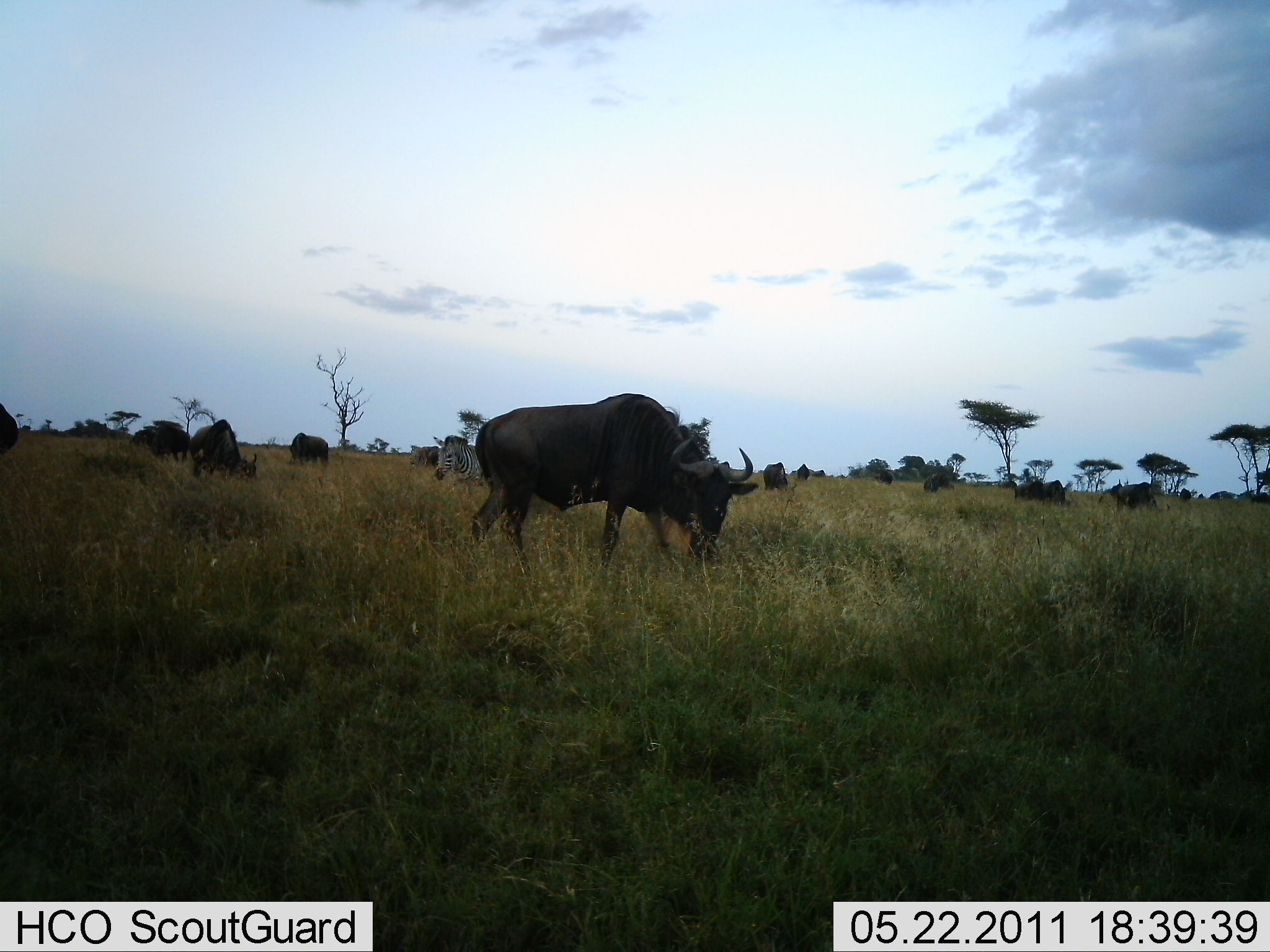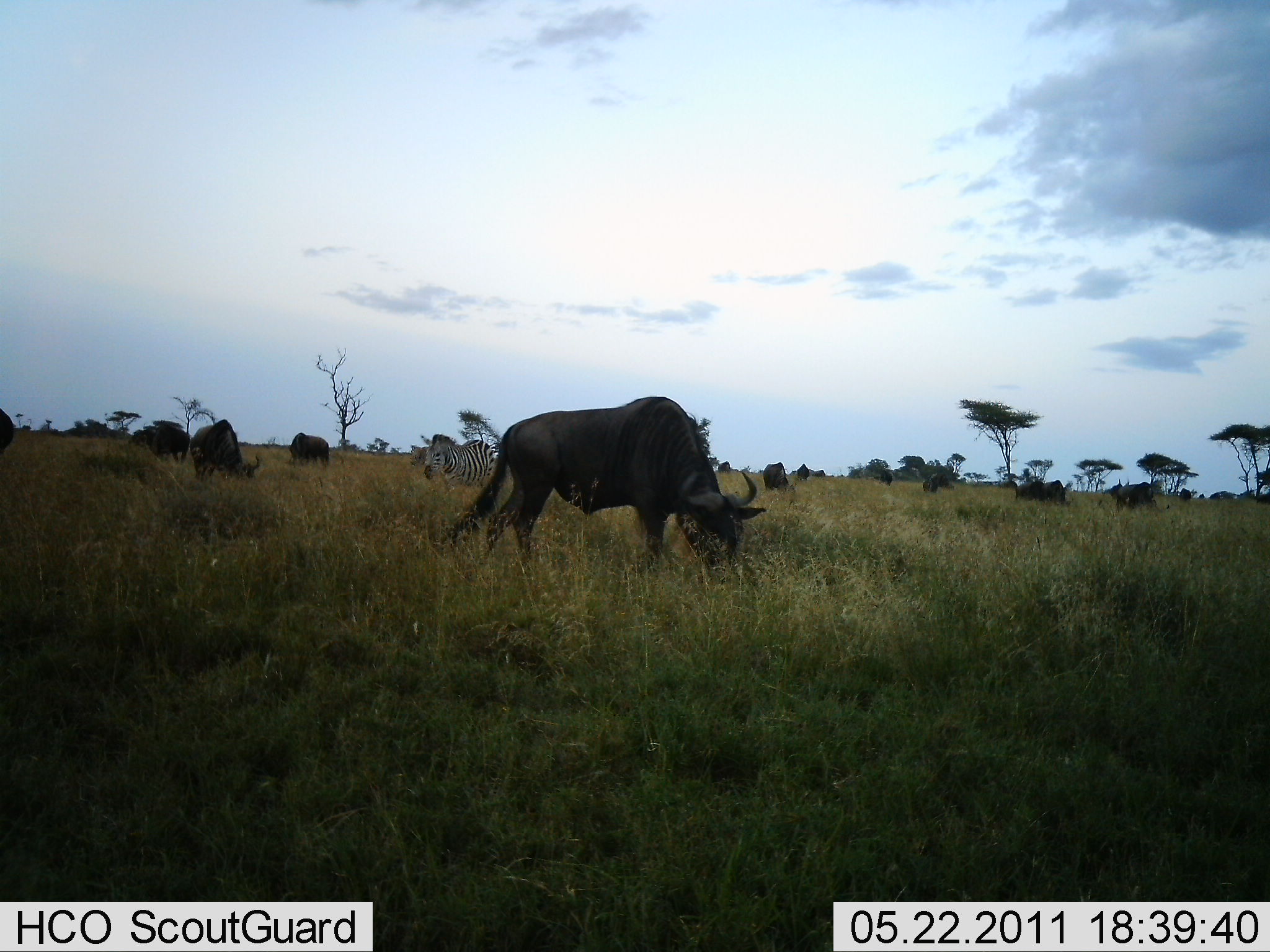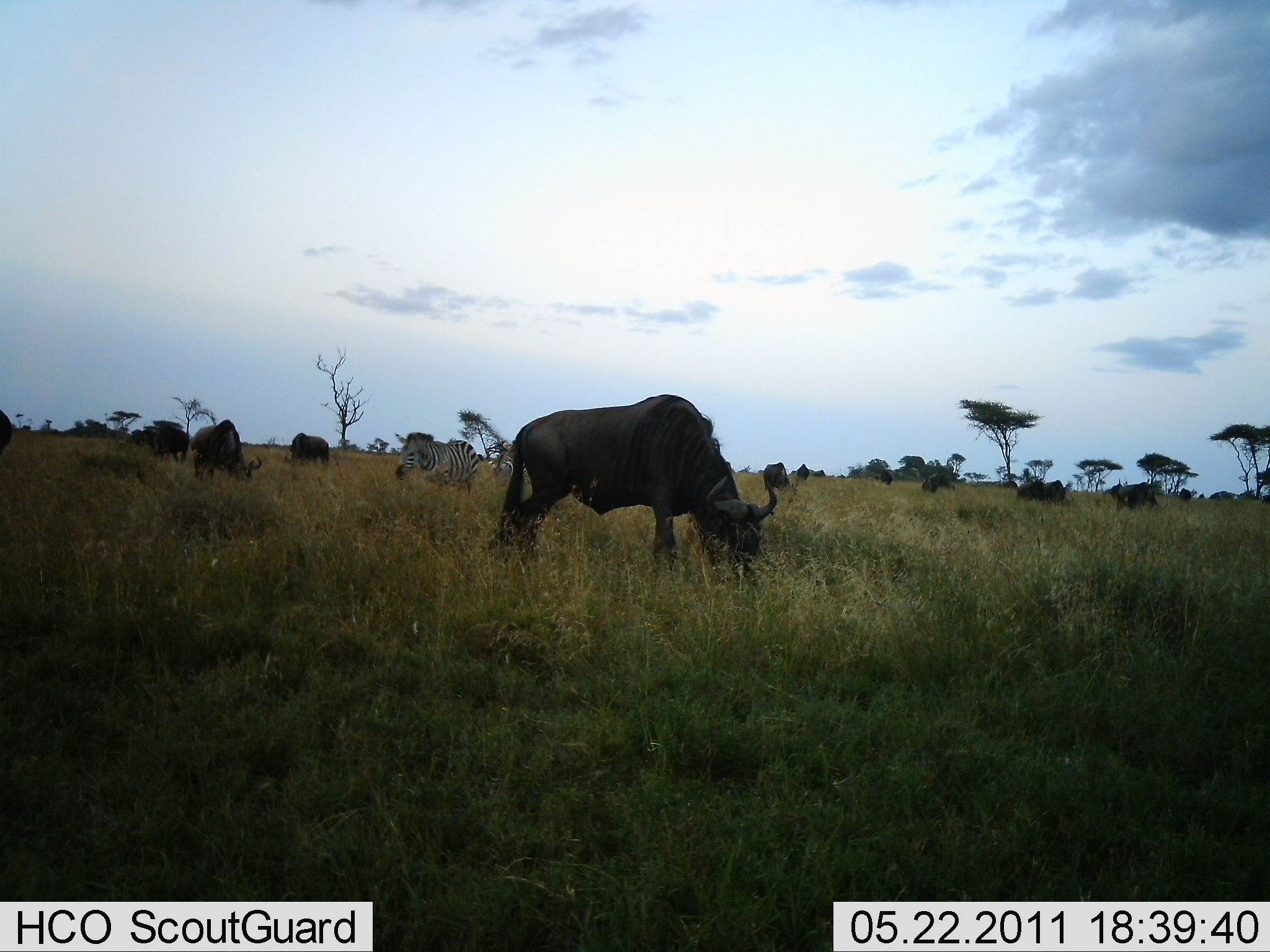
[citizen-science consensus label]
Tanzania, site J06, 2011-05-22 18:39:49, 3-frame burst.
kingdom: Animalia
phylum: Chordata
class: Mammalia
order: Artiodactyla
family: Bovidae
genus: Connochaetes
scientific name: Connochaetes taurinus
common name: blue wildebeest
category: wildebeest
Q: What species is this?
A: Wildebeest (blue wildebeest) (Connochaetes taurinus).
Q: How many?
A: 11-50.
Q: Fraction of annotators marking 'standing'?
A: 31%.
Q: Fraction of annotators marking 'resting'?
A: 0%.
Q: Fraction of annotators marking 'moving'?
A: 46%.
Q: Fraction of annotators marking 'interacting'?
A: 0%.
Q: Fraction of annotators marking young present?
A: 0%.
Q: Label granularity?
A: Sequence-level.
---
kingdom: Animalia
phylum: Chordata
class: Mammalia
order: Perissodactyla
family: Equidae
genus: Equus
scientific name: Equus quagga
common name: plains zebra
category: zebra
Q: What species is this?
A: Zebra (plains zebra) (Equus quagga).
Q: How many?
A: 1.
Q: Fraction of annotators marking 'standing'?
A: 23%.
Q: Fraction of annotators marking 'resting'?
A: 0%.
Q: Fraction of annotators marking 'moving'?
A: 77%.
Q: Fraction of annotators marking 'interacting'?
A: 0%.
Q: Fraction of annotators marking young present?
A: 0%.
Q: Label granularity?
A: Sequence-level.